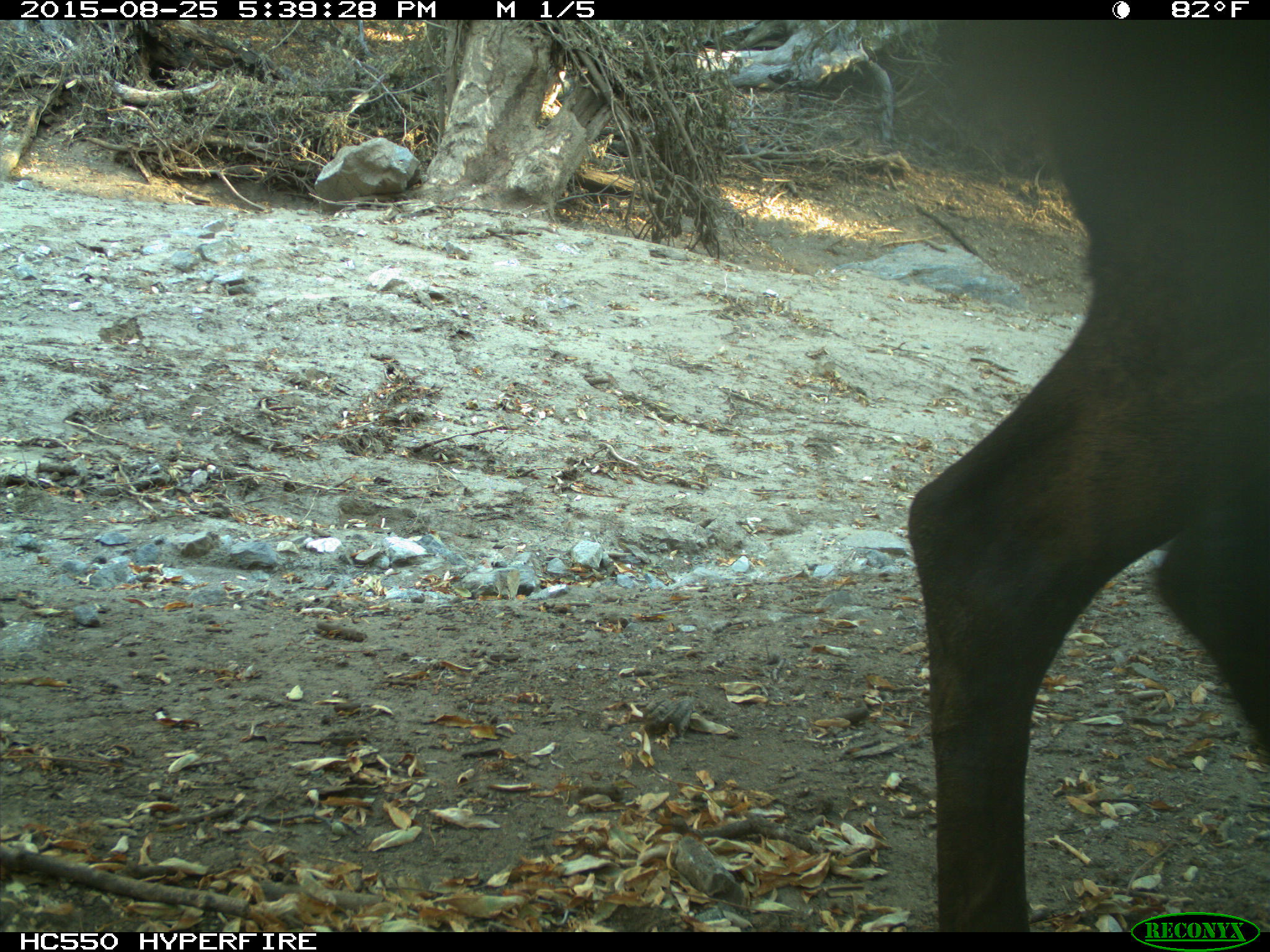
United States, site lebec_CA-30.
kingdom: Animalia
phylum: Chordata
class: Mammalia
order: Artiodactyla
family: Cervidae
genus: Cervus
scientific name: Cervus canadensis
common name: elk